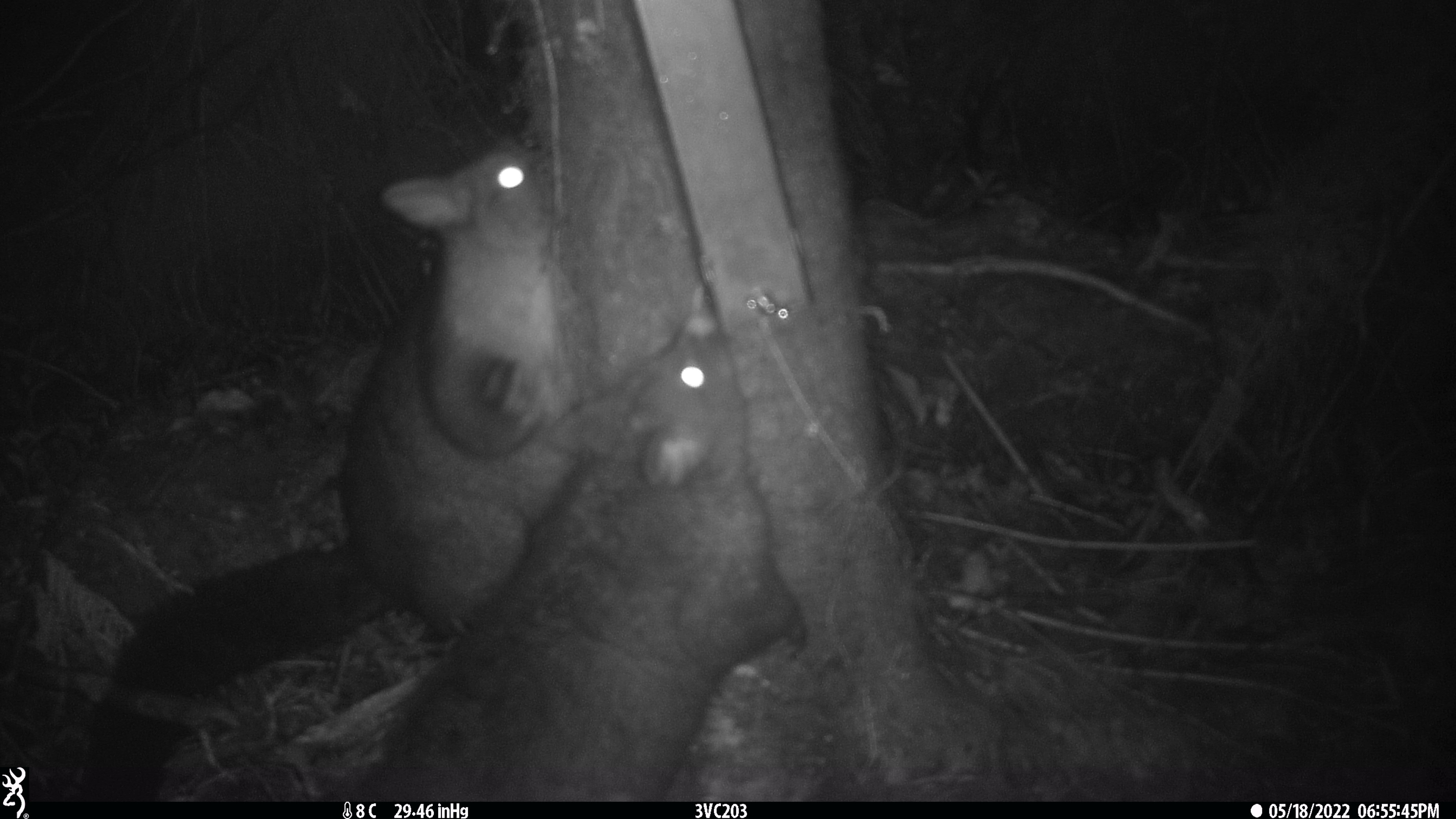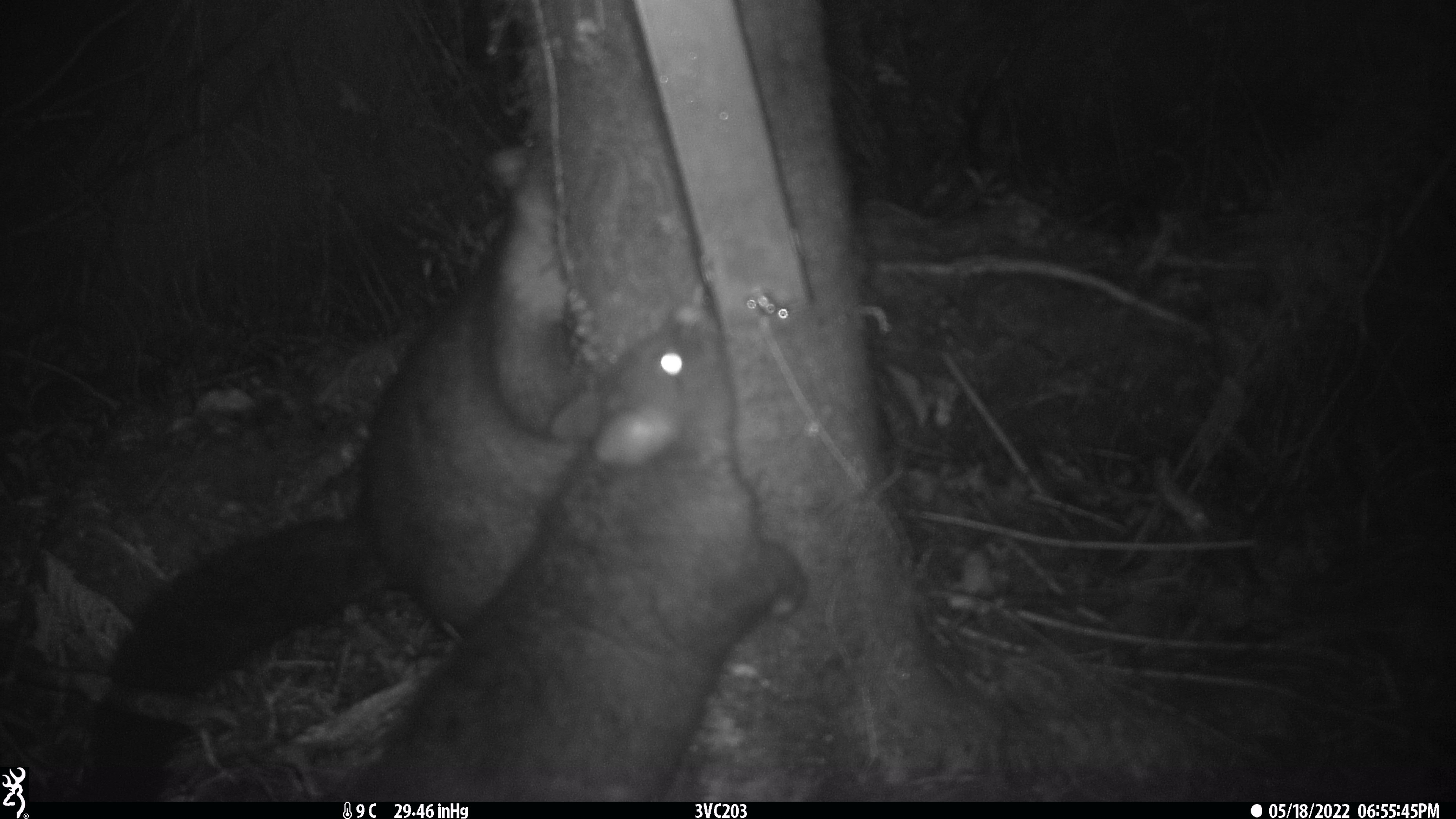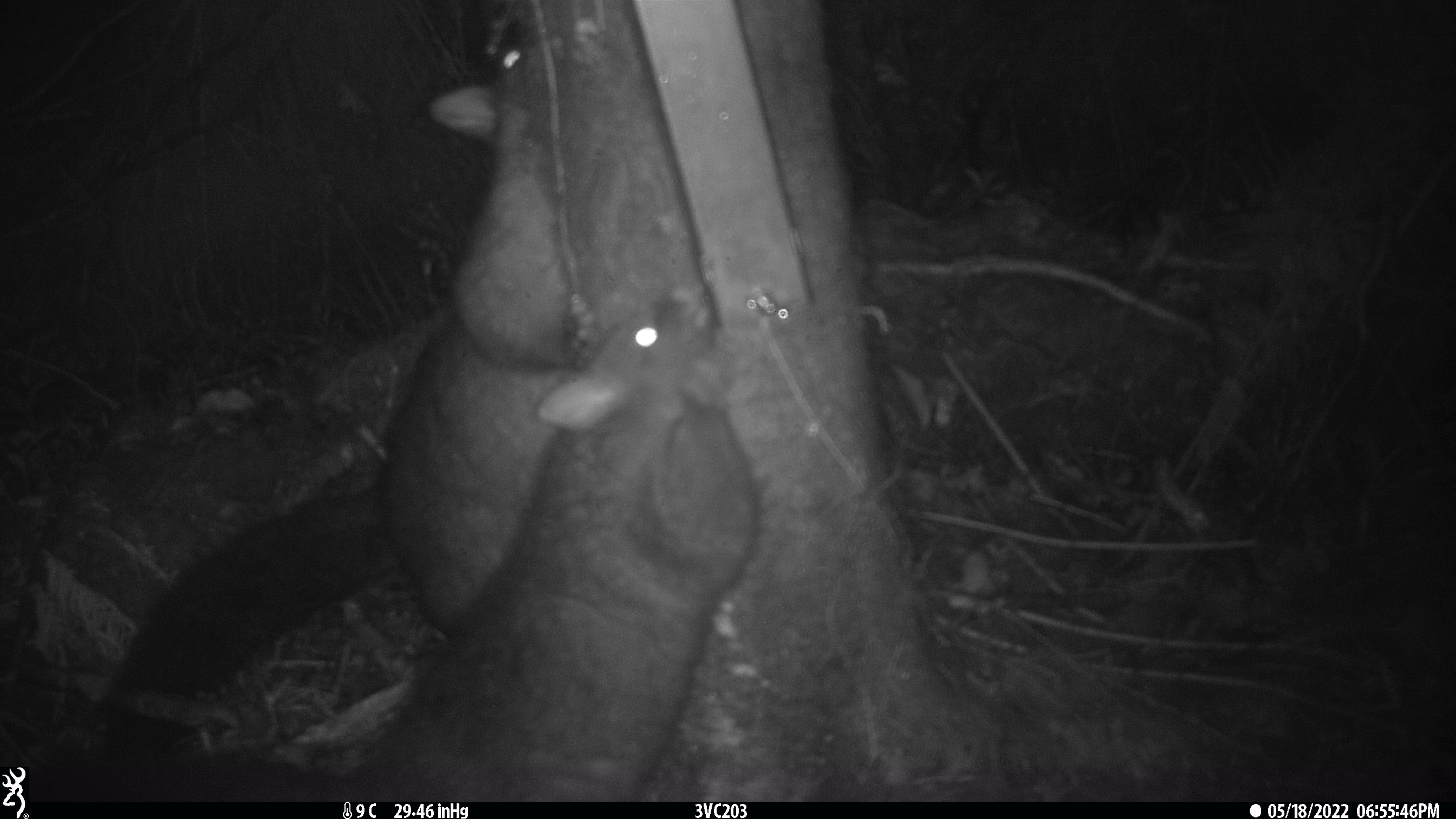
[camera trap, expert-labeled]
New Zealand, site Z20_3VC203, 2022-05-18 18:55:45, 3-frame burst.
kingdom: Animalia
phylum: Chordata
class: Mammalia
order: Diprotodontia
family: Phalangeridae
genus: Trichosurus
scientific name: Trichosurus vulpecula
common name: common brushtail possum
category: possum